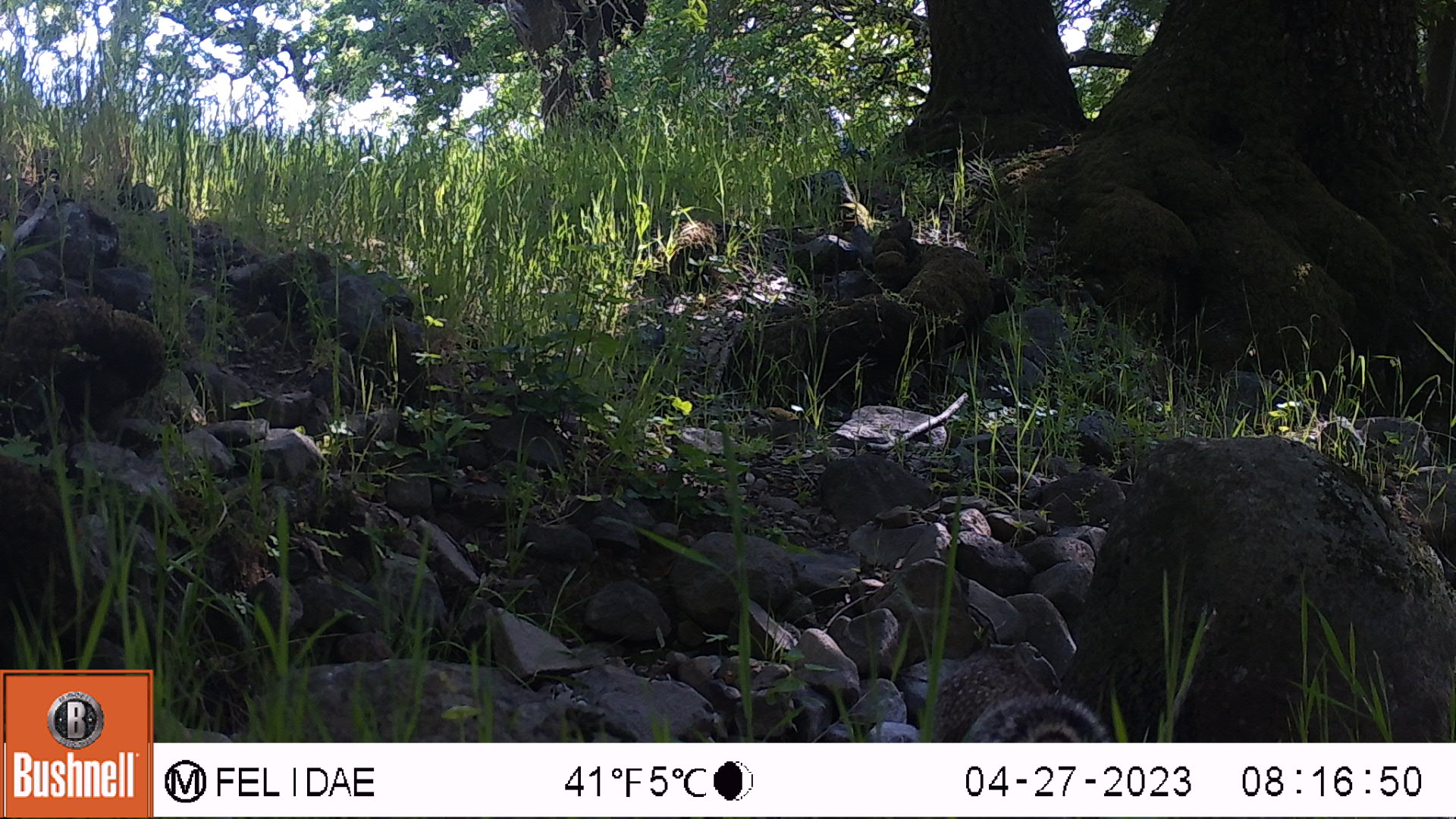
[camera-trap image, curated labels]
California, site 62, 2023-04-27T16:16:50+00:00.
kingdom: Animalia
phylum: Chordata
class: Mammalia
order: Rodentia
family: Sciuridae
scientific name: Sciuridae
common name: squirrel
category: unknown squirrel